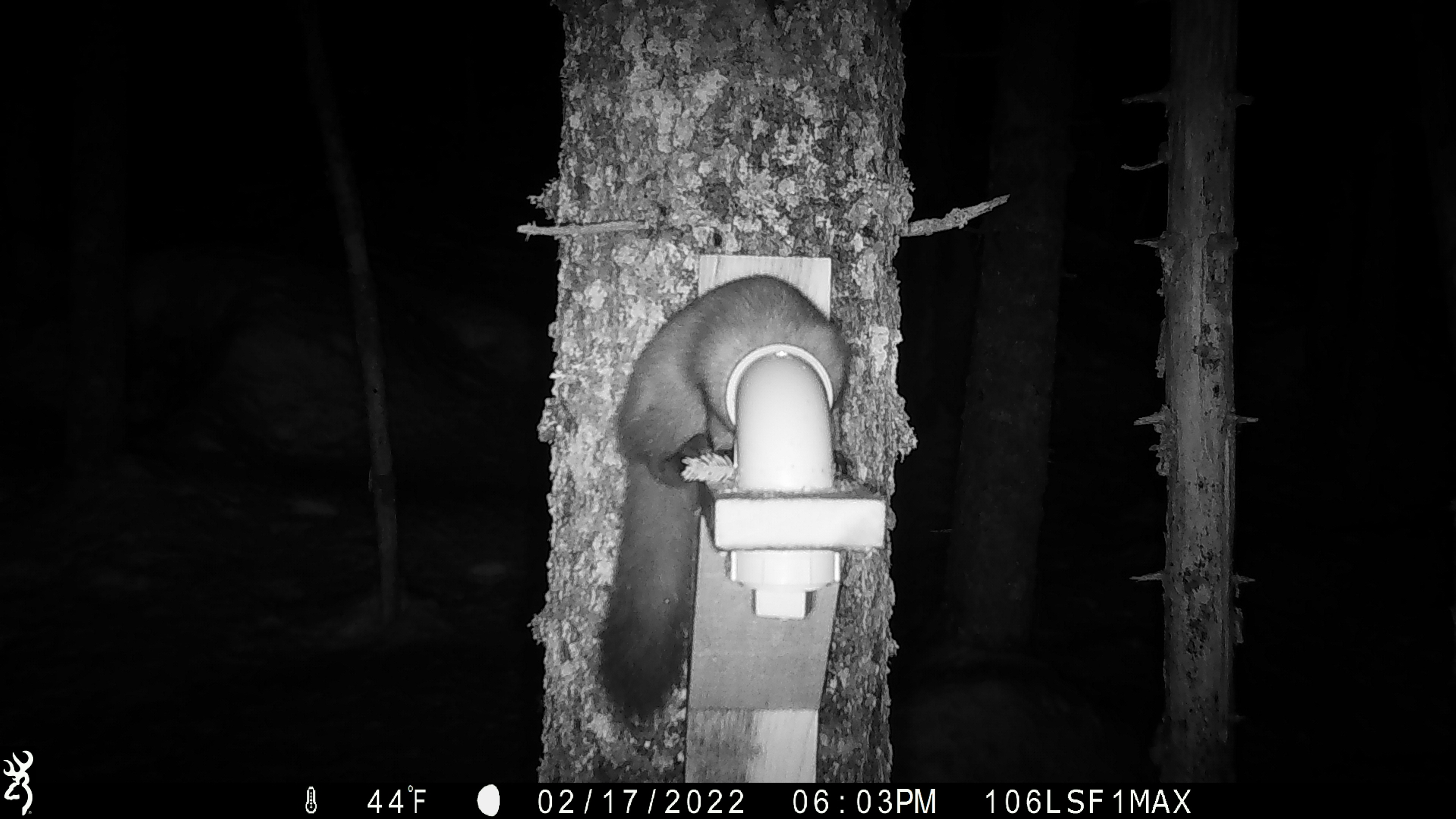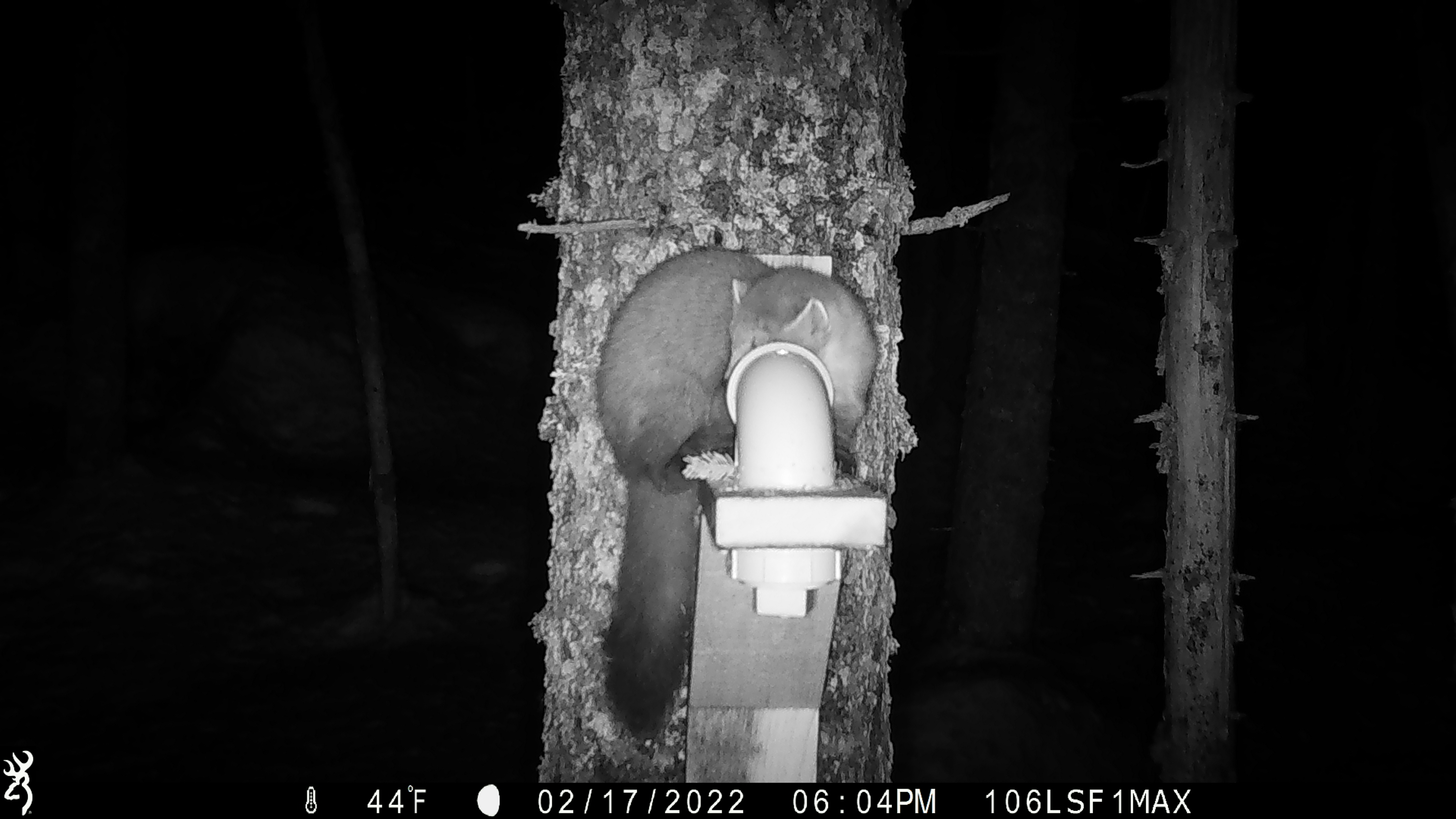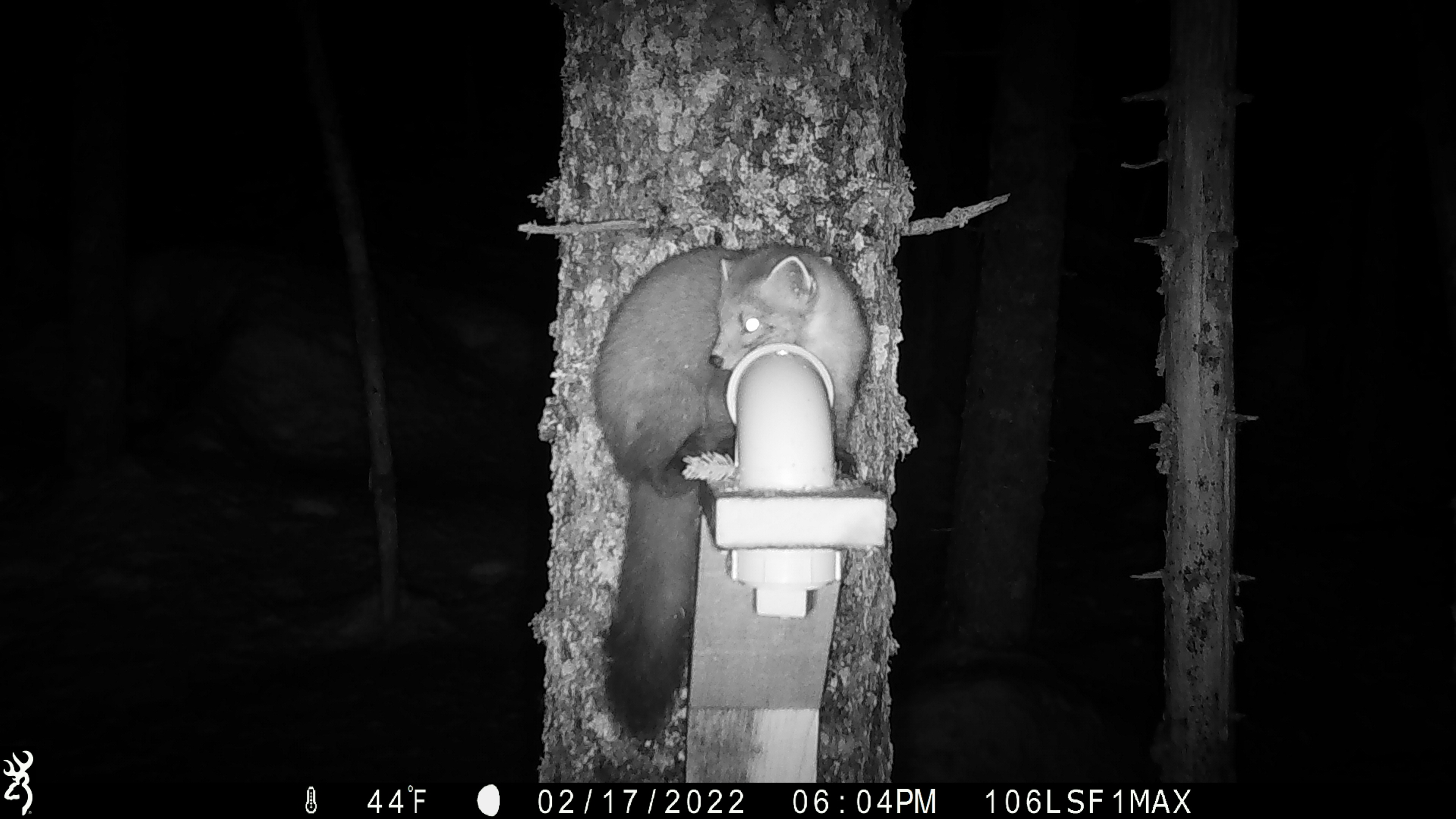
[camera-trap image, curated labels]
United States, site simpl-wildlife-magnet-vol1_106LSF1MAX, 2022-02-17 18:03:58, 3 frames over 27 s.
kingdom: Animalia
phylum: Chordata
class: Mammalia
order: Carnivora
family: Mustelidae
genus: Martes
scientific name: Martes americana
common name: american marten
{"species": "american marten (Martes americana)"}